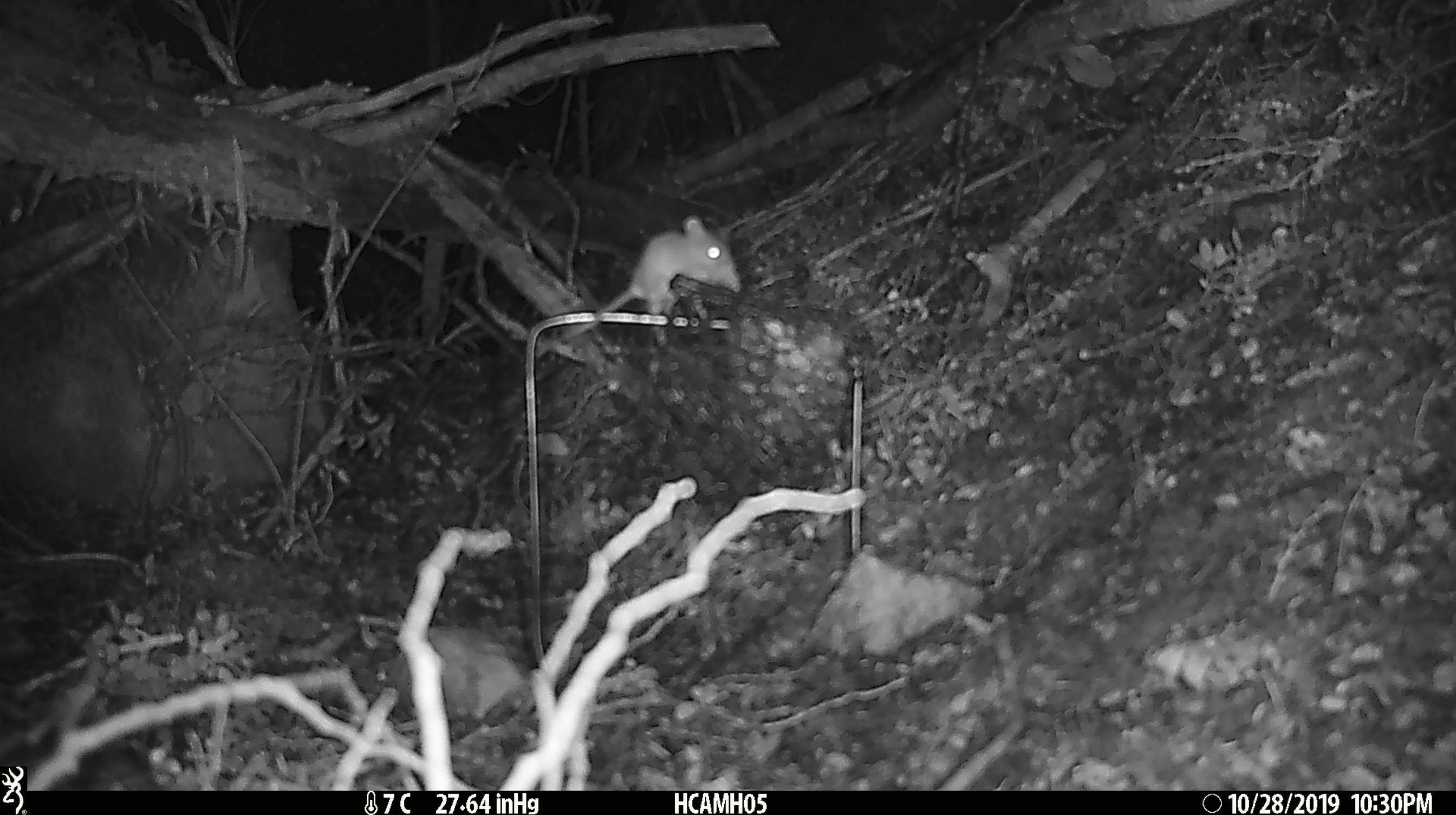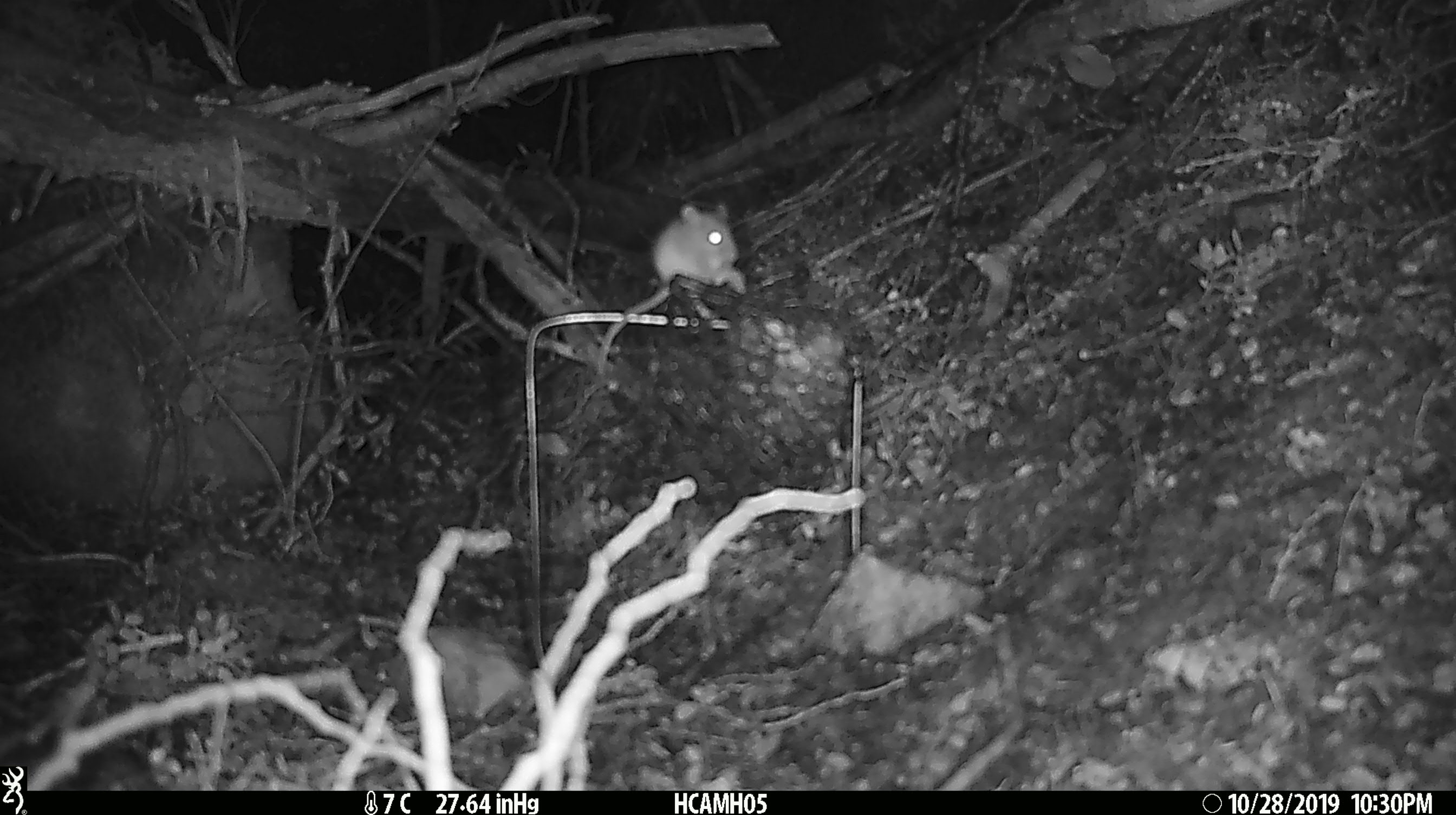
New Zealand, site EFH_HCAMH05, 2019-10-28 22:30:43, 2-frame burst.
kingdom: Animalia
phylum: Chordata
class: Mammalia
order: Rodentia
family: Muridae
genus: Mus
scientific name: Mus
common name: mouse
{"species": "mouse (Mus)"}